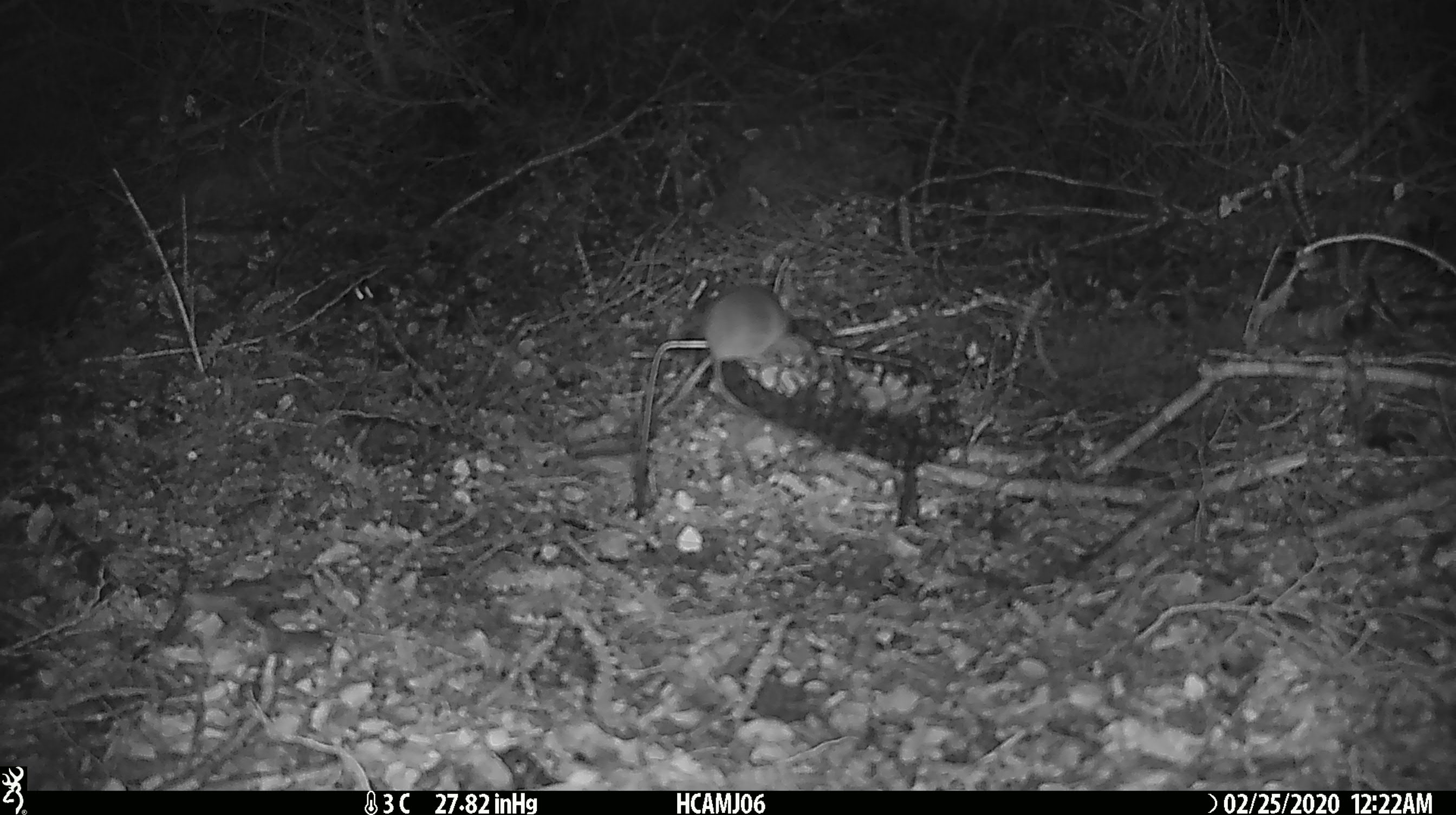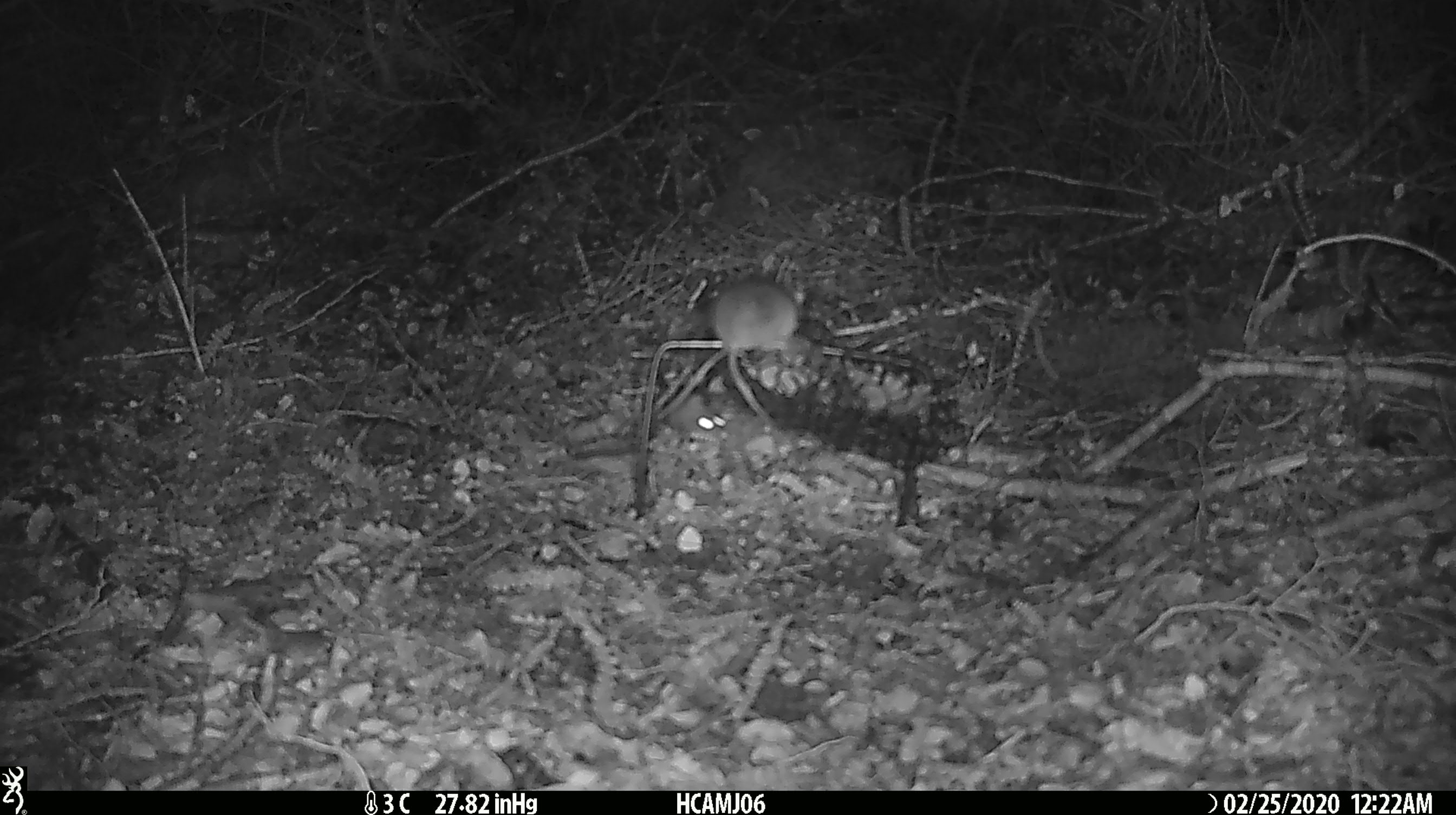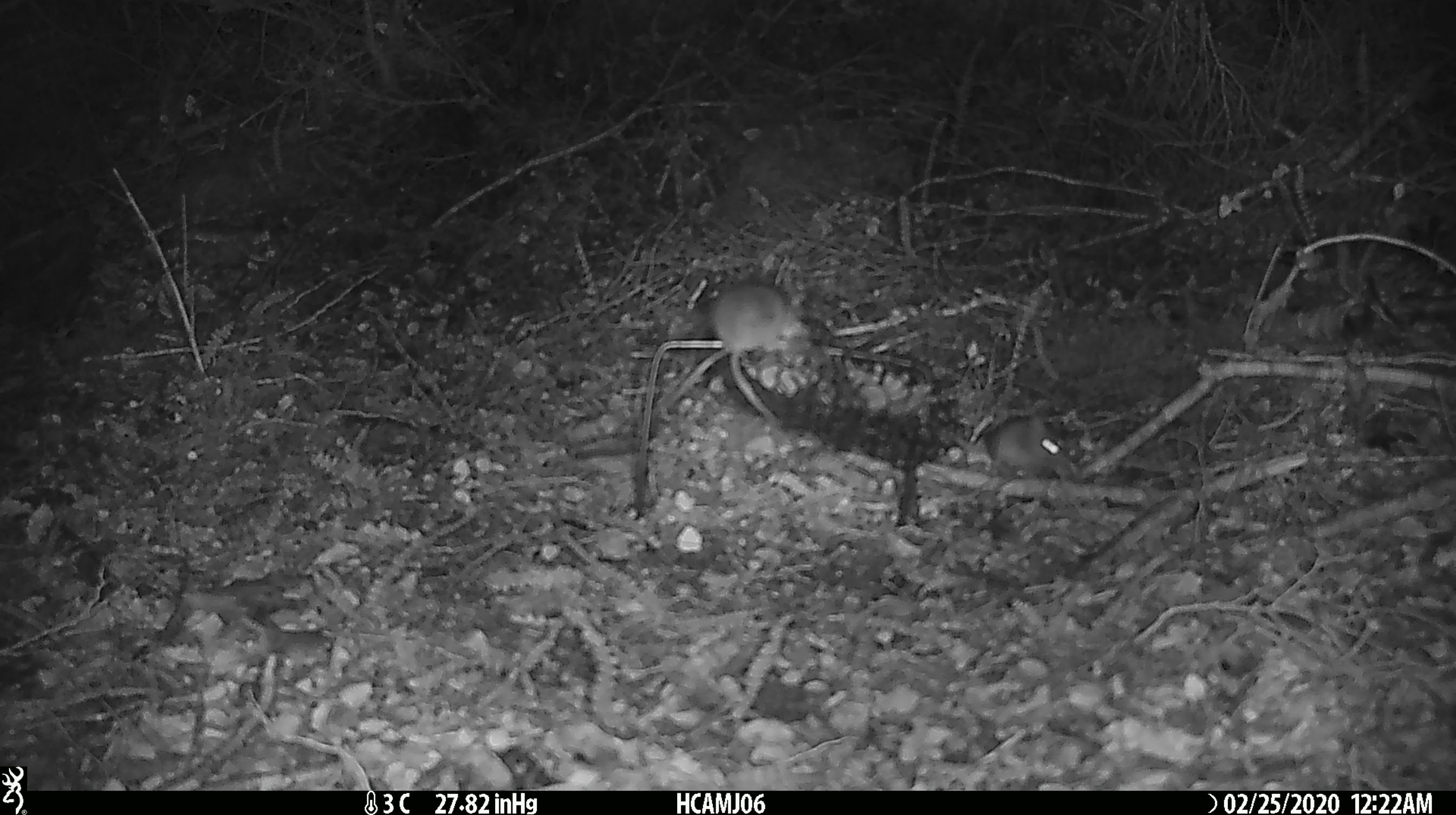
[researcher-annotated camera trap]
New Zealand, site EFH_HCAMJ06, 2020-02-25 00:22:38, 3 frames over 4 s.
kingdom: Animalia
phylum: Chordata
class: Mammalia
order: Rodentia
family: Muridae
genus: Mus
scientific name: Mus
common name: mouse